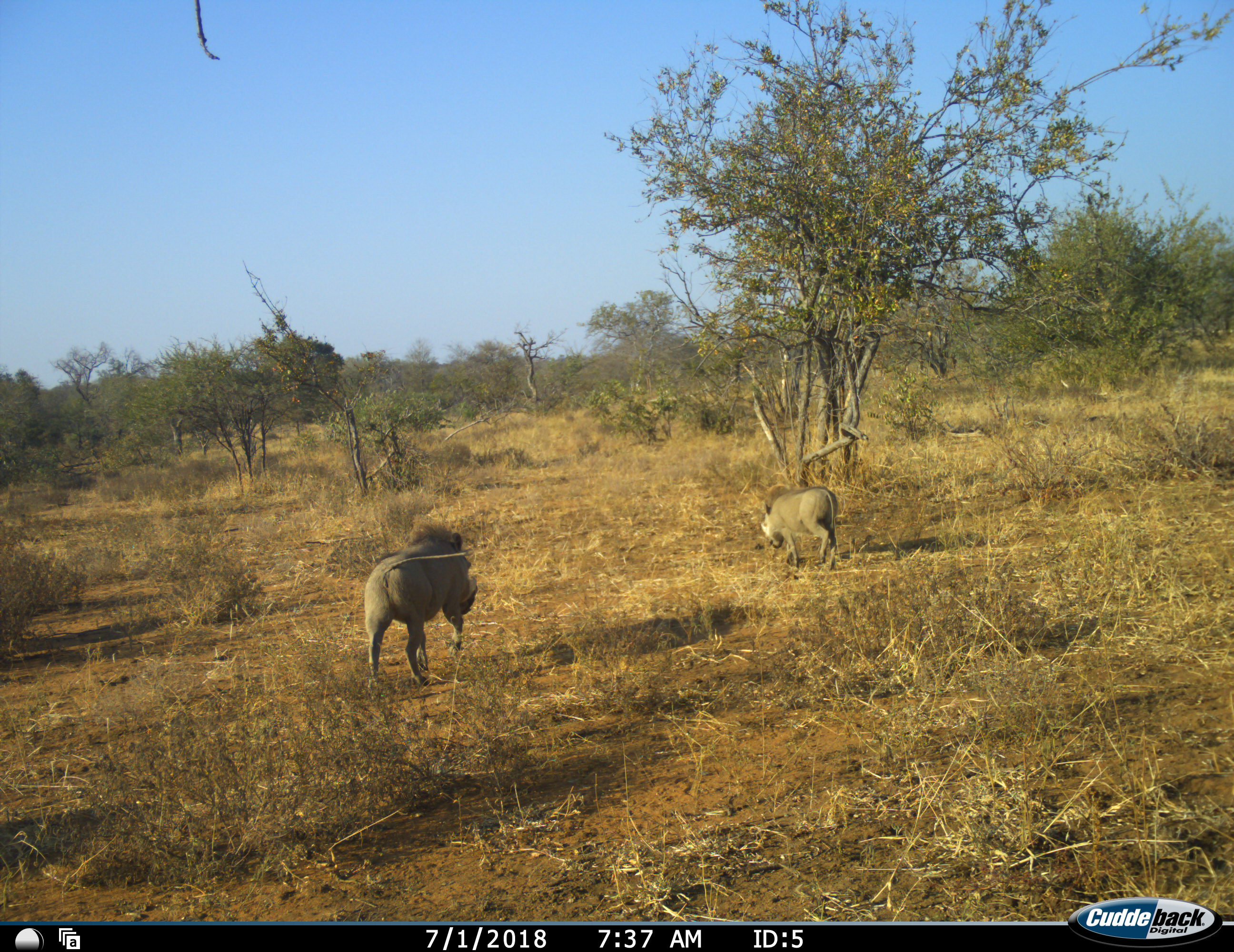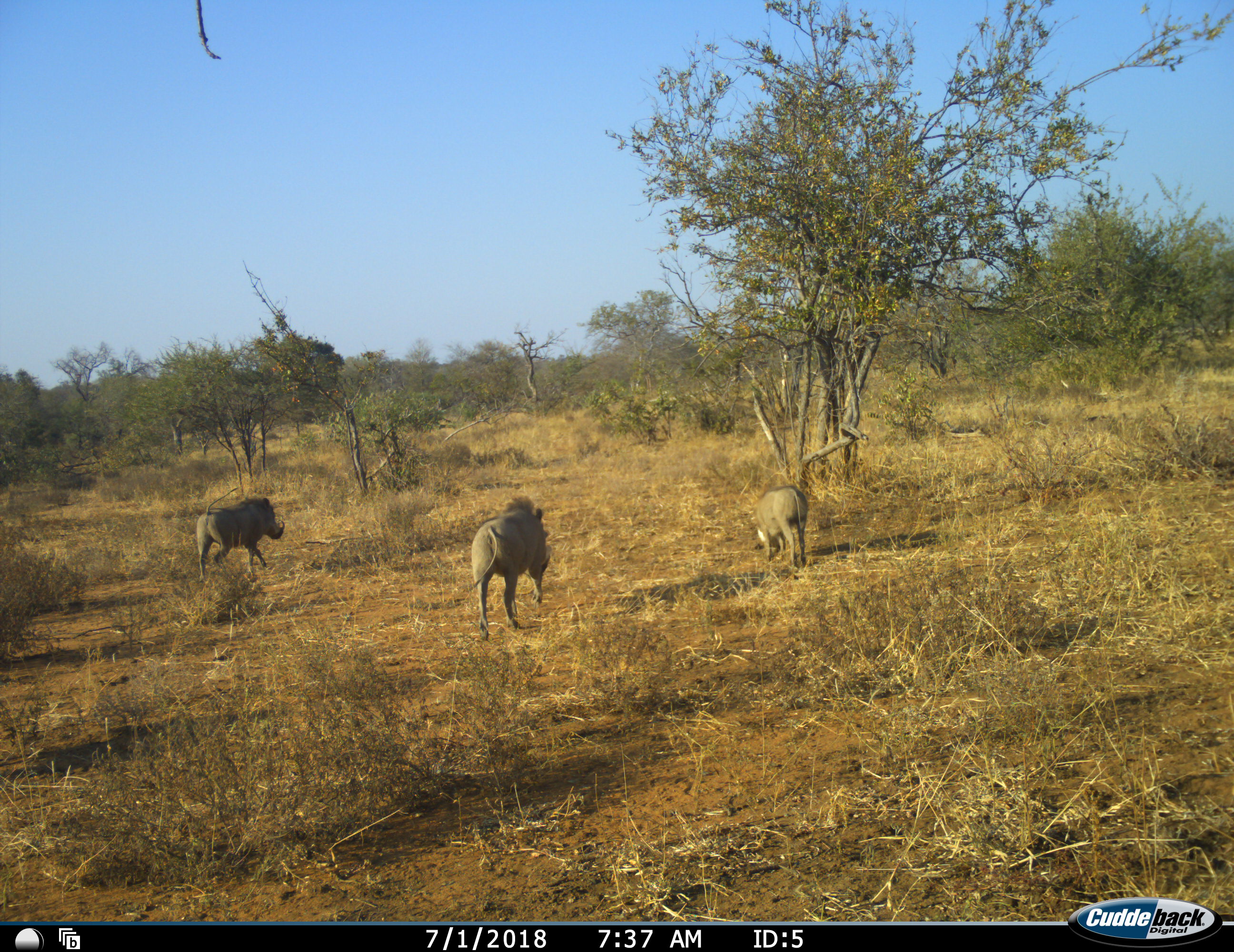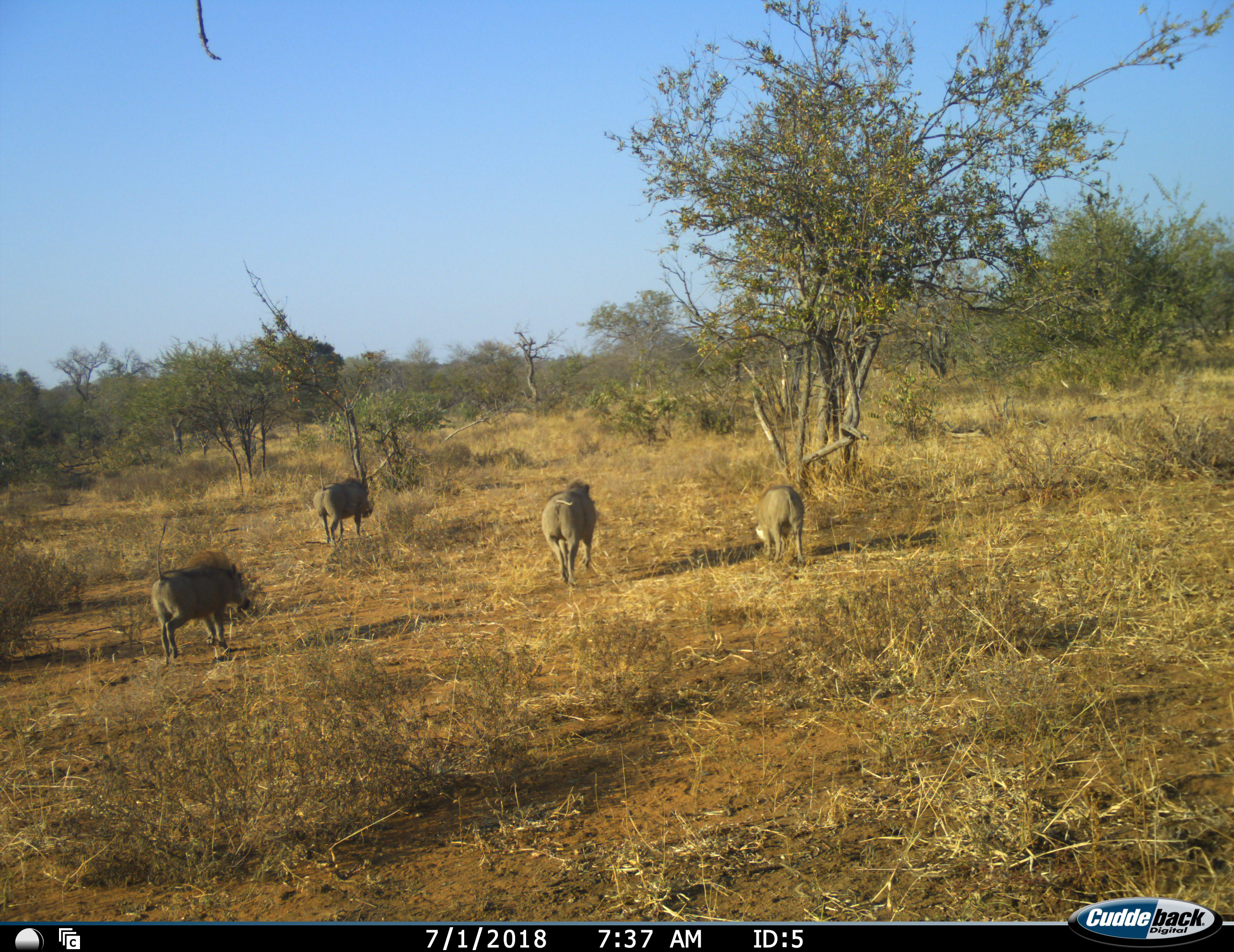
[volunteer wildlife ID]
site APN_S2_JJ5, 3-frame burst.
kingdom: Animalia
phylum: Chordata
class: Mammalia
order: Artiodactyla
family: Suidae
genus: Phacochoerus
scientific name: Phacochoerus africanus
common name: warthog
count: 4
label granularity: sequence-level